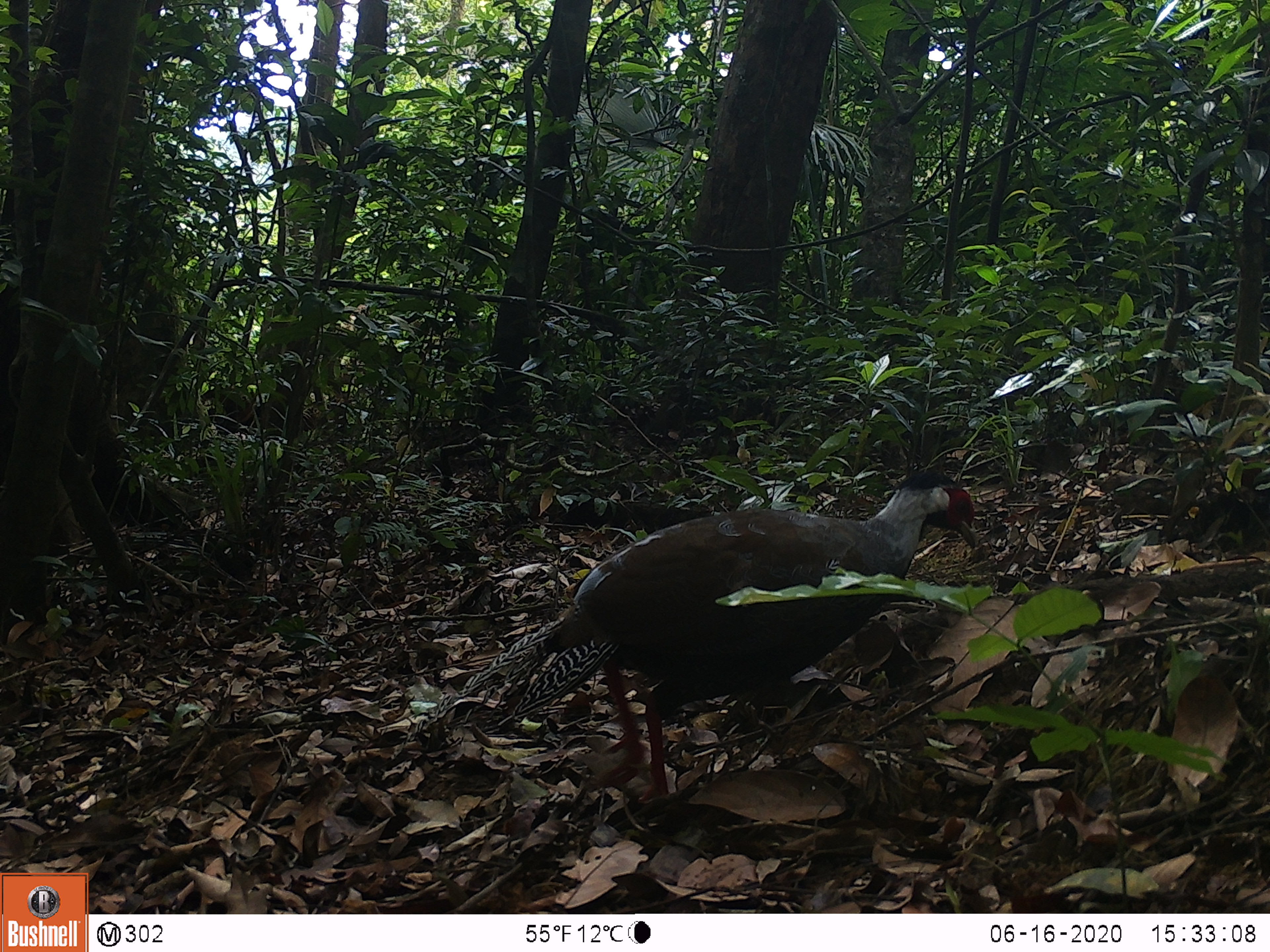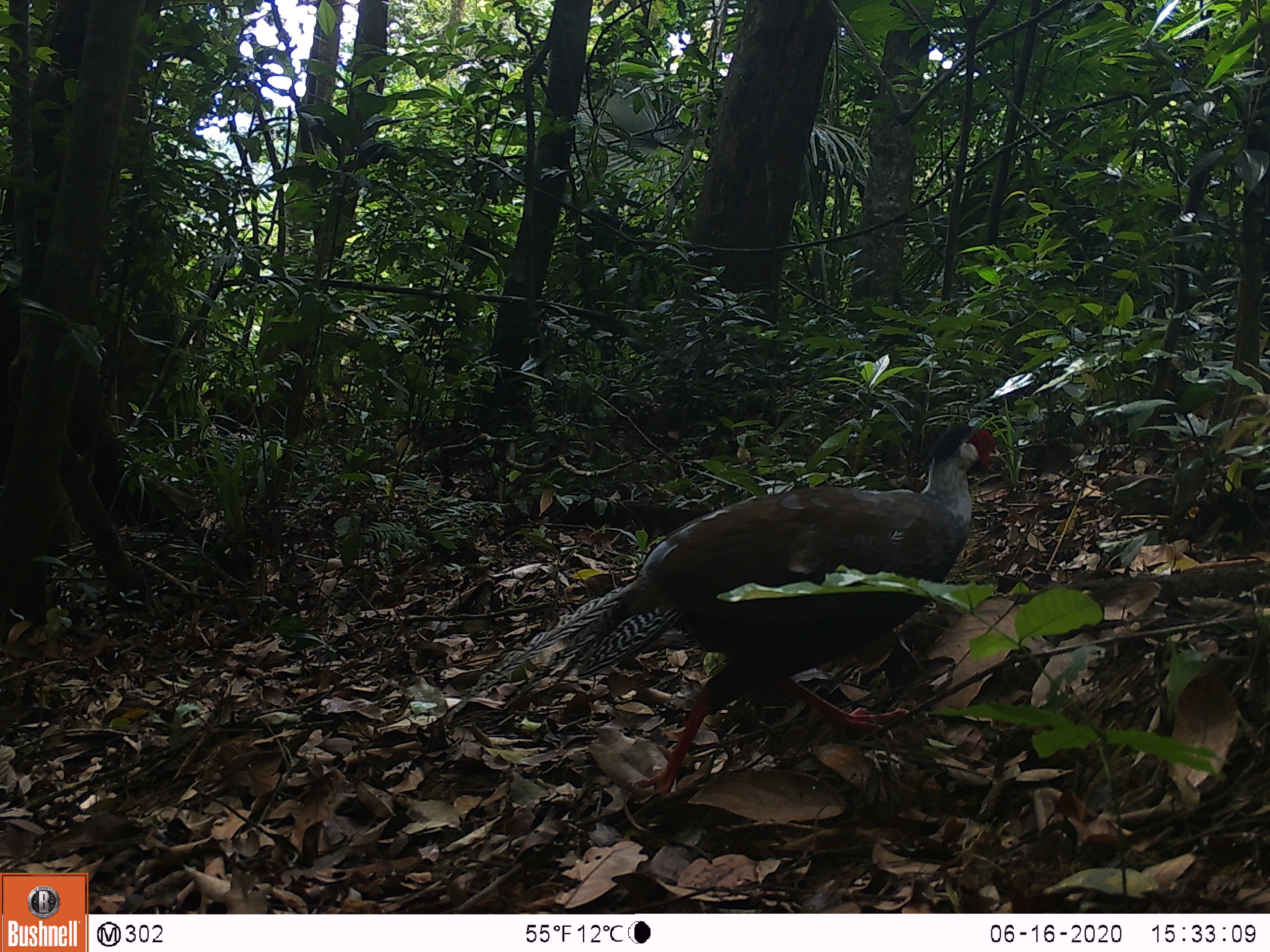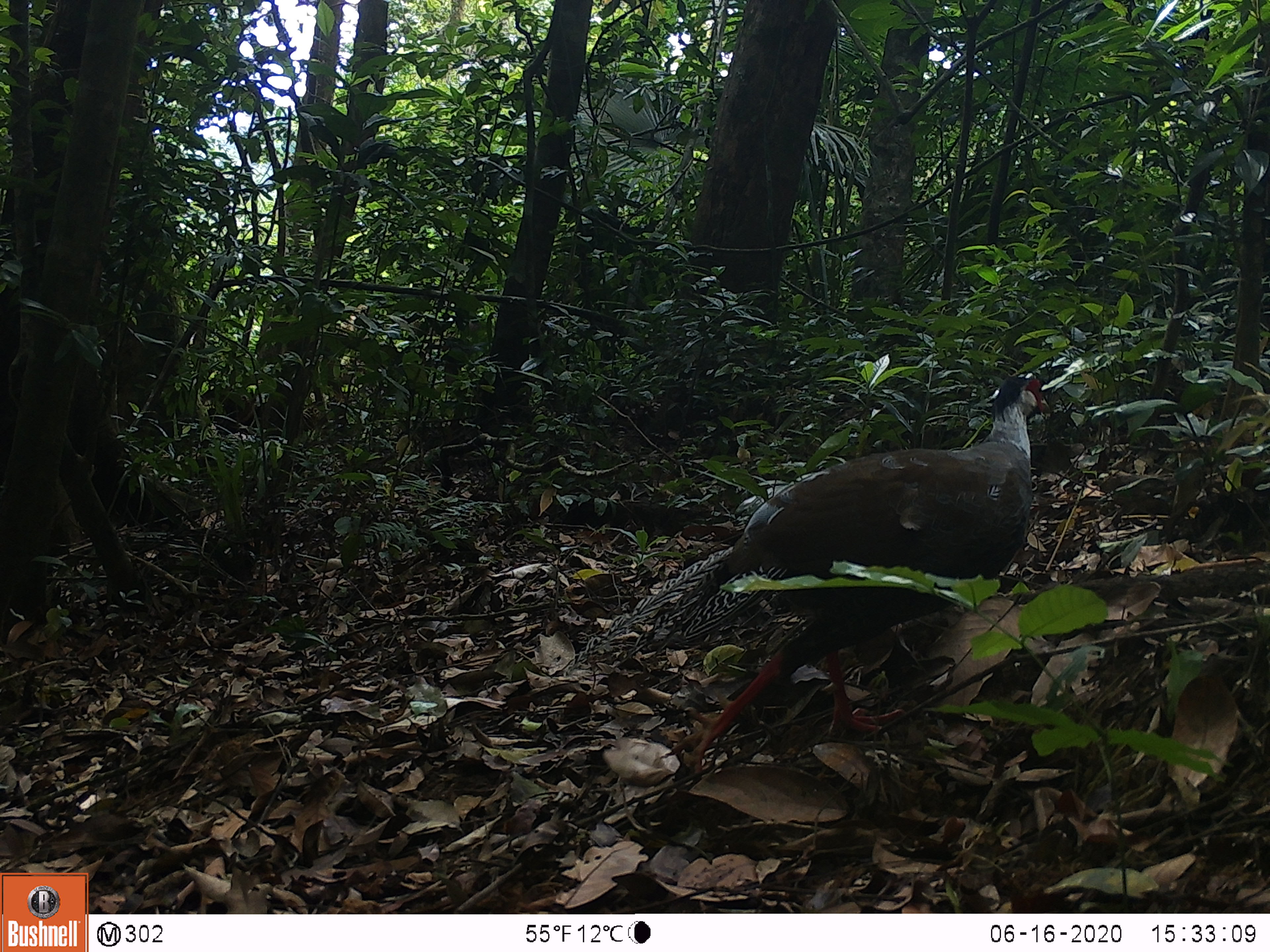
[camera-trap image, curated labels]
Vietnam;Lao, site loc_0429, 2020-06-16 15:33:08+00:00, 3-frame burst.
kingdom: Animalia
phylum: Chordata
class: Aves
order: Galliformes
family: Phasianidae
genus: Lophura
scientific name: Lophura nycthemera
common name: silver pheasant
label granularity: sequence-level